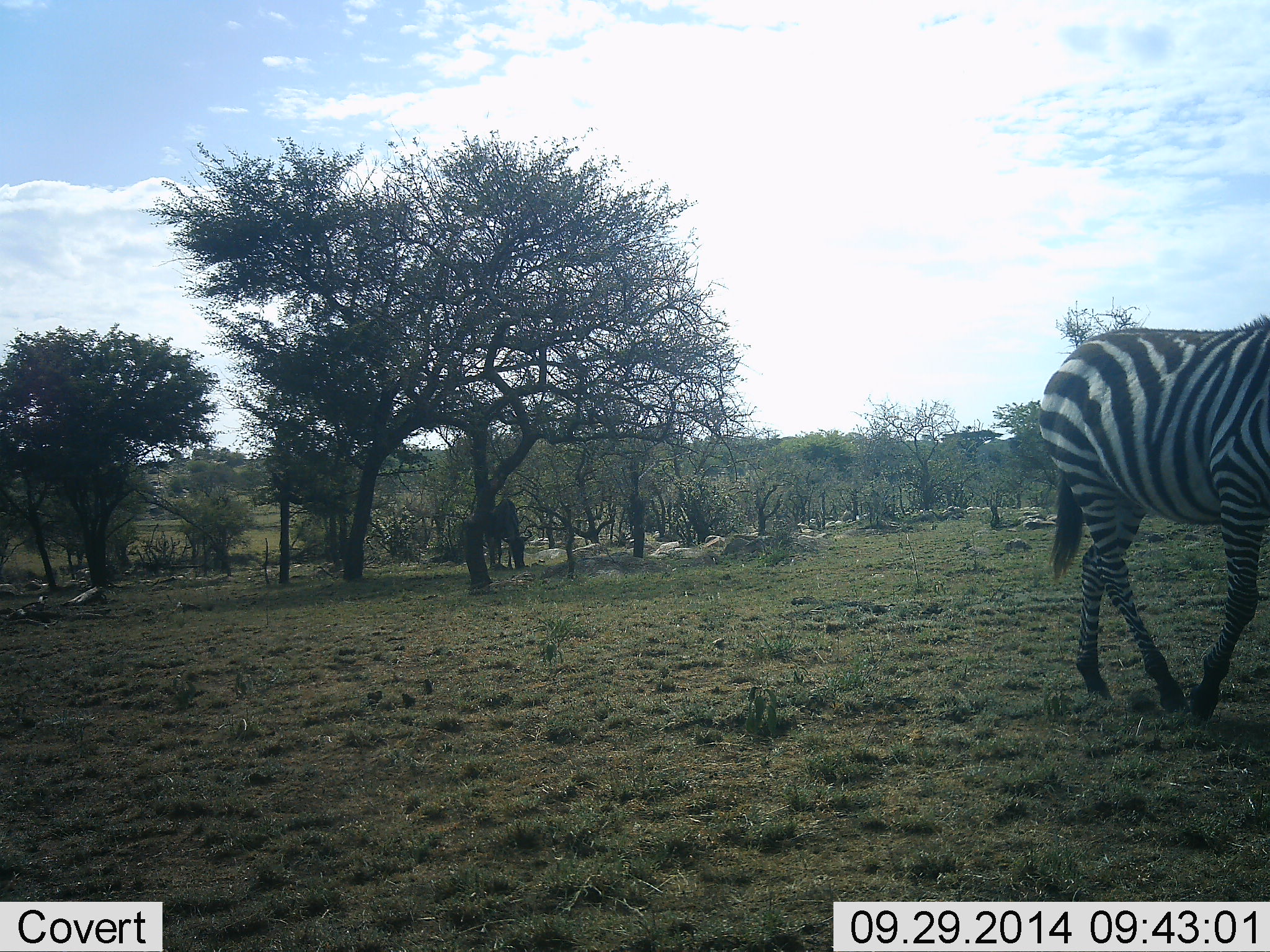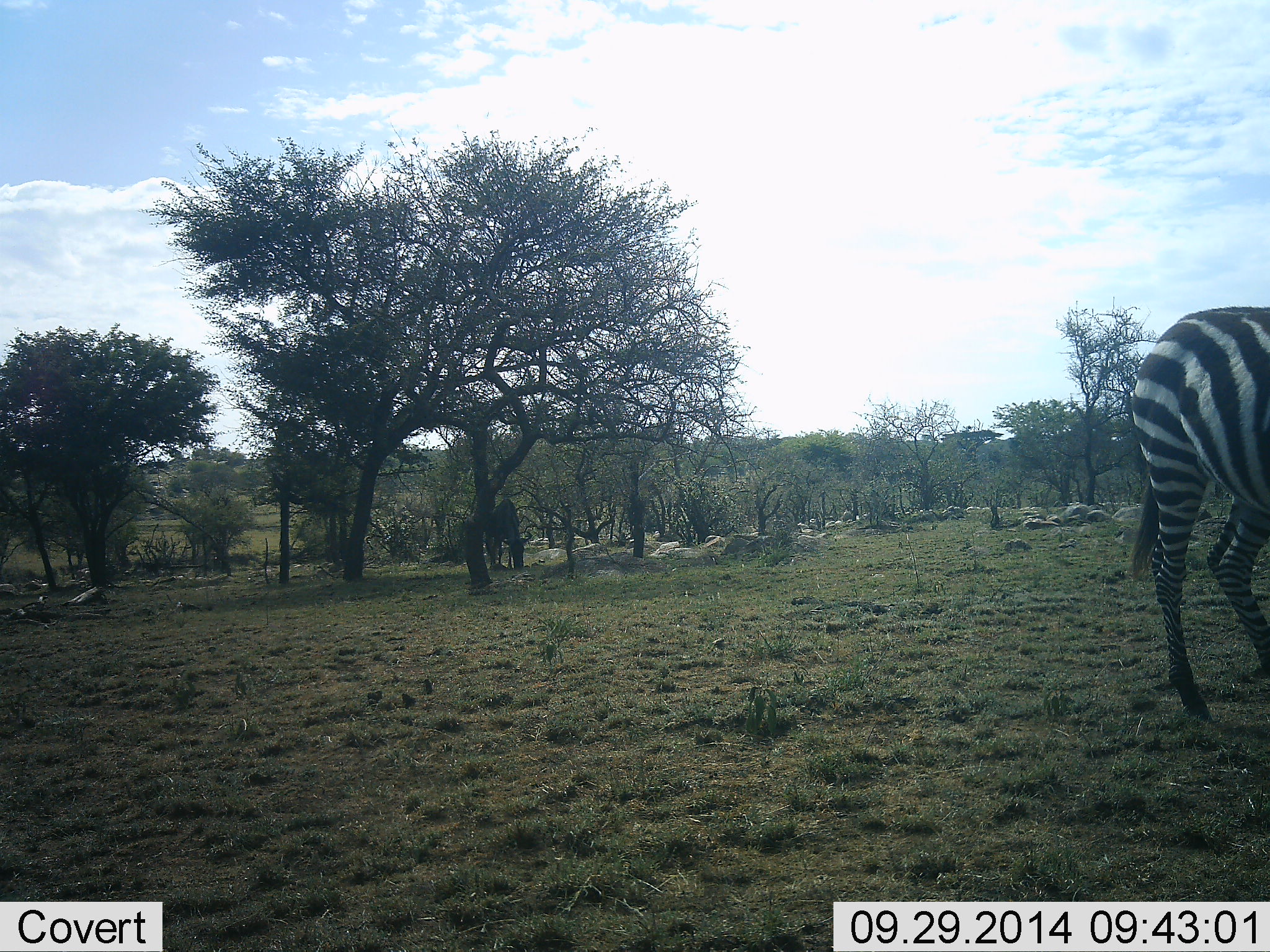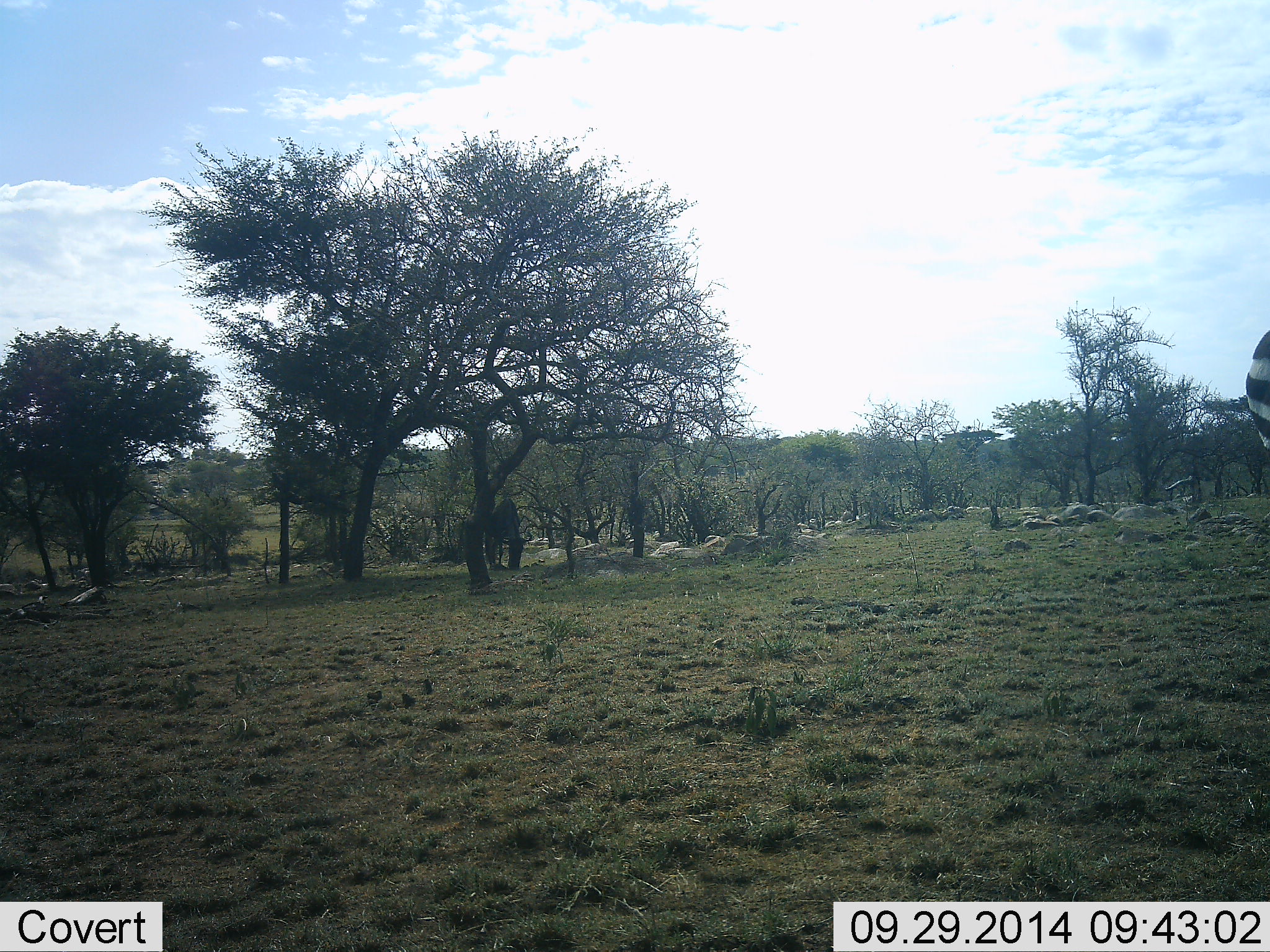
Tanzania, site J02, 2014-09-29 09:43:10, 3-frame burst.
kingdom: Animalia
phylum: Chordata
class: Mammalia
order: Artiodactyla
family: Bovidae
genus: Connochaetes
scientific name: Connochaetes taurinus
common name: blue wildebeest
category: wildebeest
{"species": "wildebeest (blue wildebeest) (Connochaetes taurinus)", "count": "1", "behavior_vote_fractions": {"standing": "30%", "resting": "0%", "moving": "0%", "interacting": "0%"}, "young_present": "0%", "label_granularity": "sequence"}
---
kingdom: Animalia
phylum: Chordata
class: Mammalia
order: Perissodactyla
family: Equidae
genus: Equus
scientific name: Equus quagga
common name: plains zebra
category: zebra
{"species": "zebra (plains zebra) (Equus quagga)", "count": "1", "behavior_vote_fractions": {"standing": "28%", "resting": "0%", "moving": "72%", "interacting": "0%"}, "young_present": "0%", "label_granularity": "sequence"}